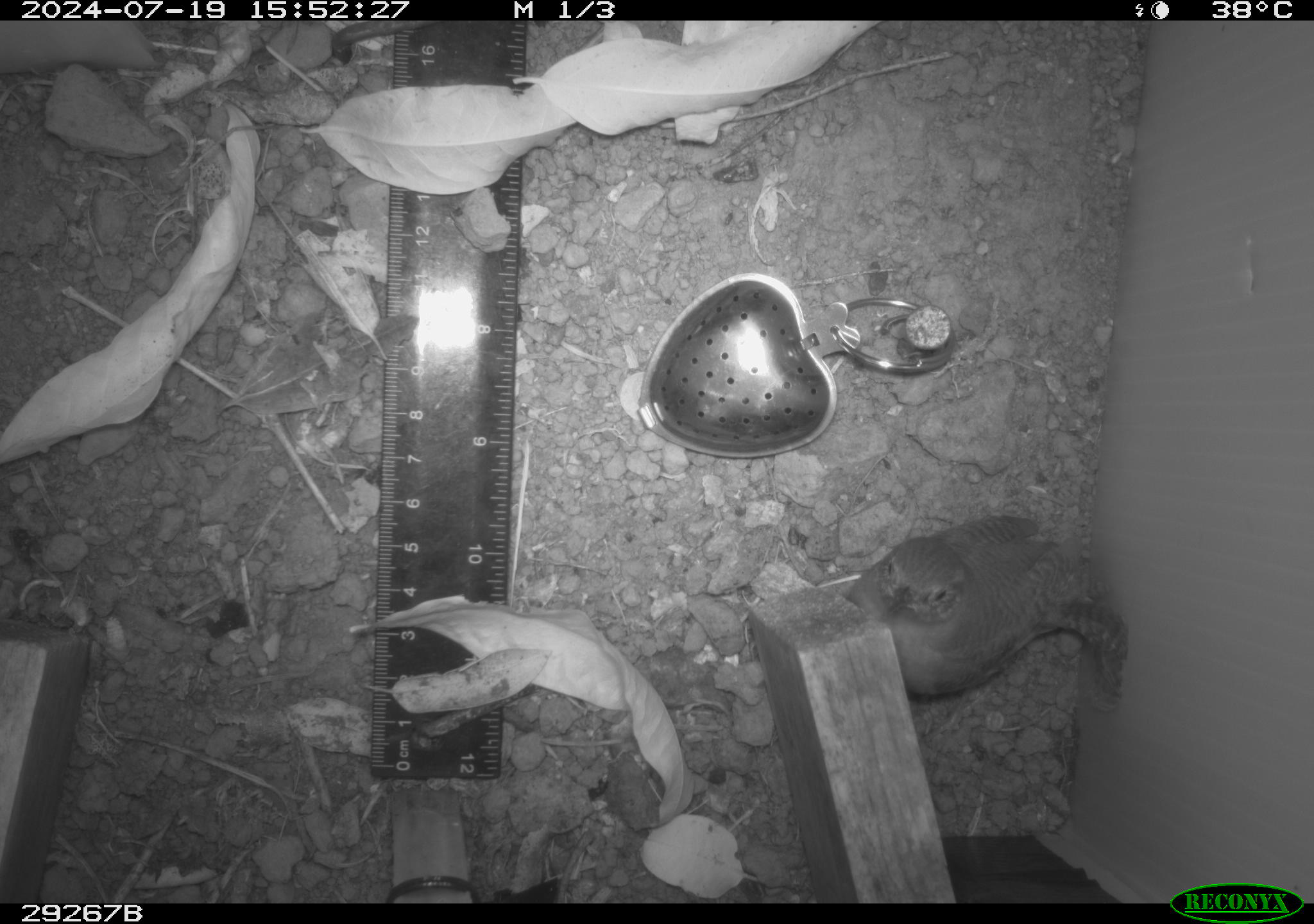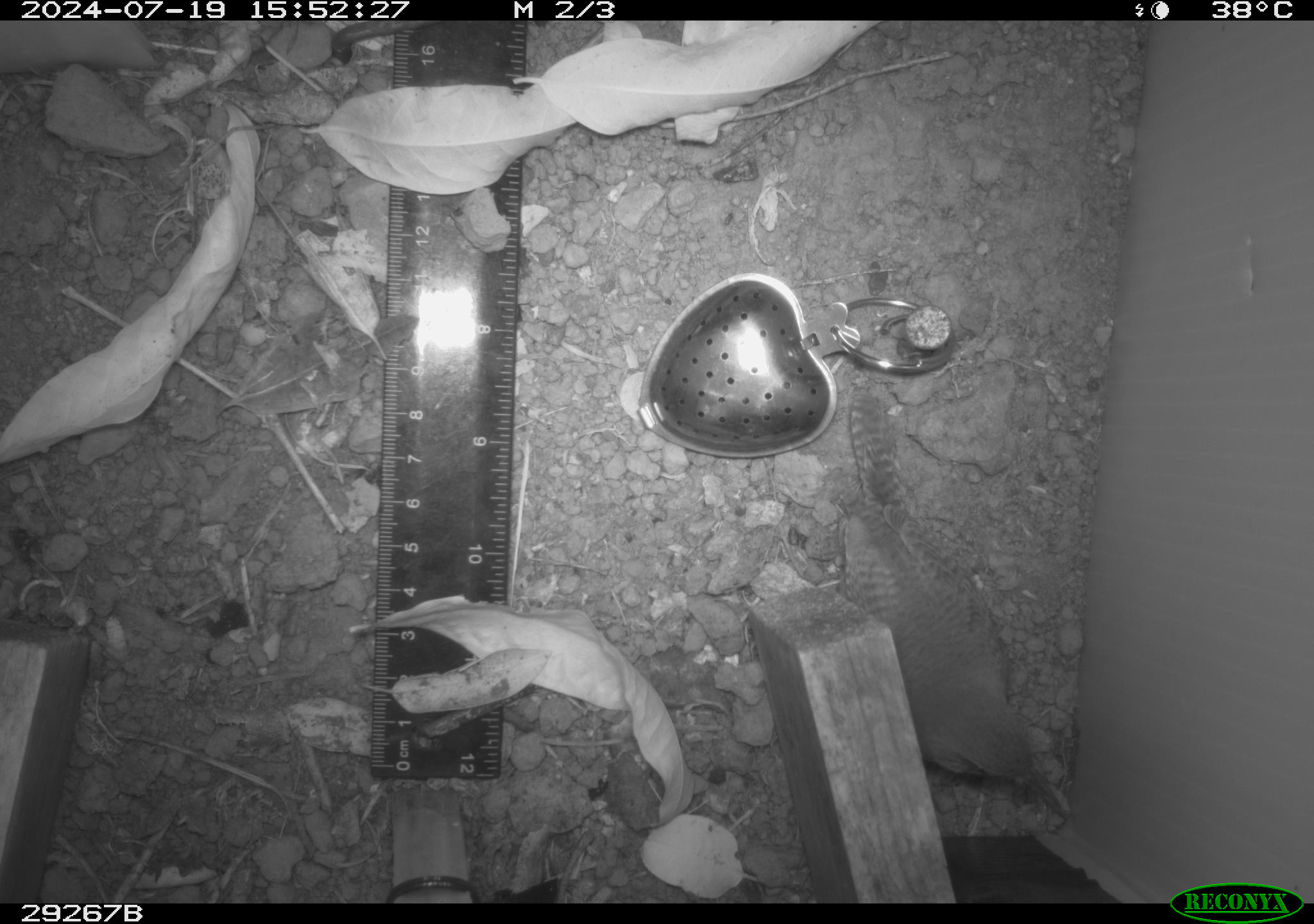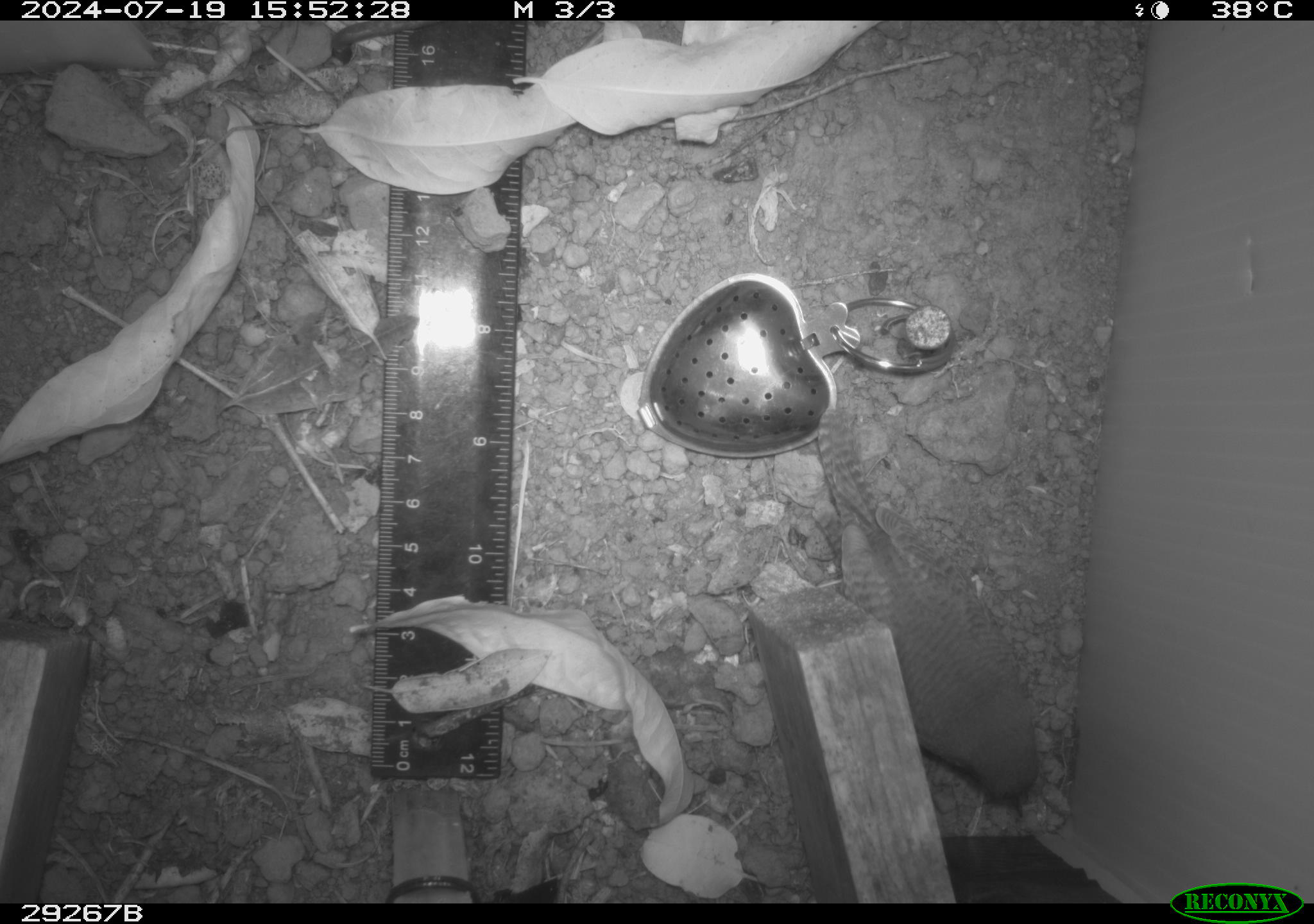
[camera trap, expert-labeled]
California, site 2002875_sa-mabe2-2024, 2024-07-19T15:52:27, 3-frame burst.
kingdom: Animalia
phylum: Chordata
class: Aves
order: Passeriformes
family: Troglodytidae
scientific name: Troglodytidae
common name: wren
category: troglodytidae family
Troglodytidae family (wren) (Troglodytidae).